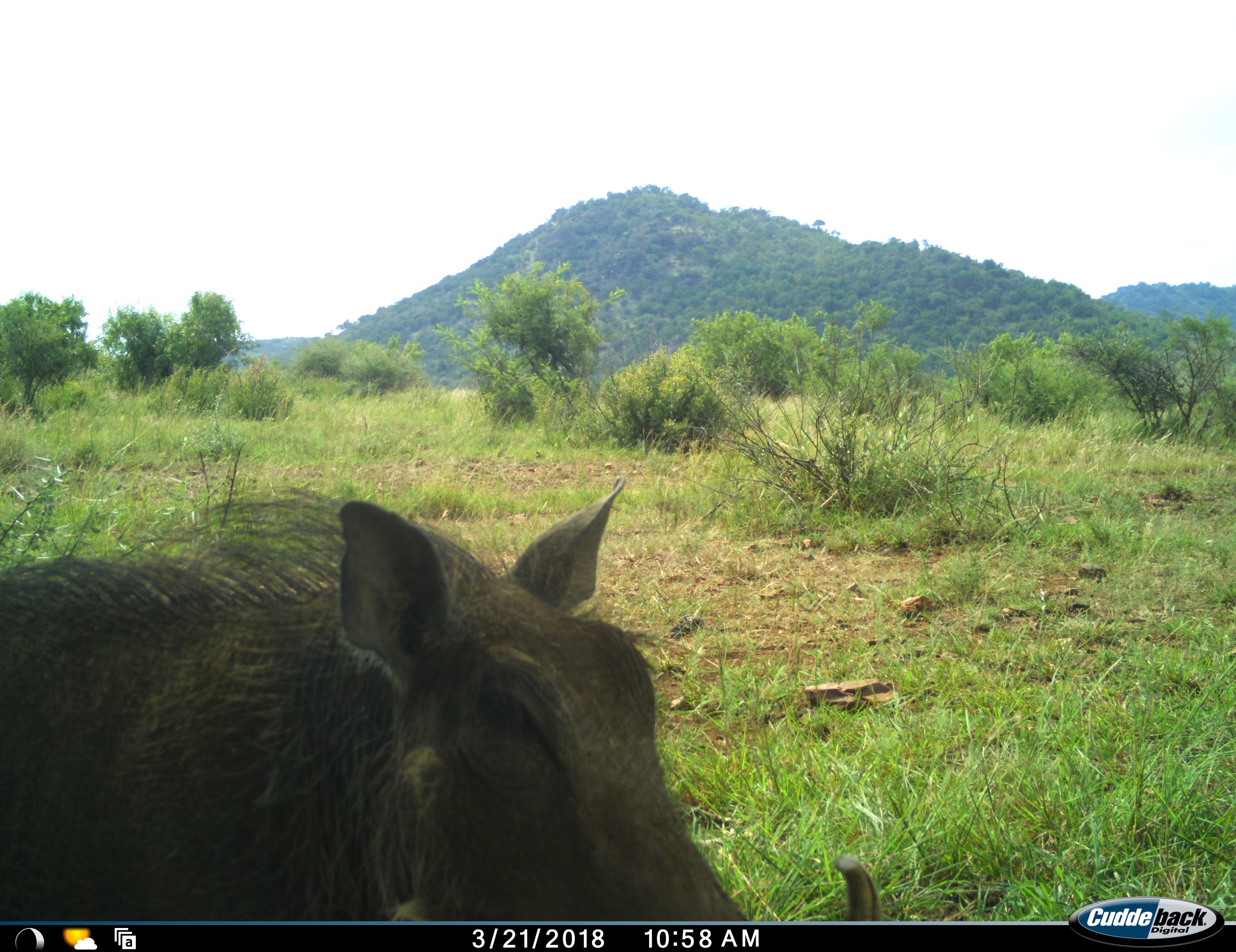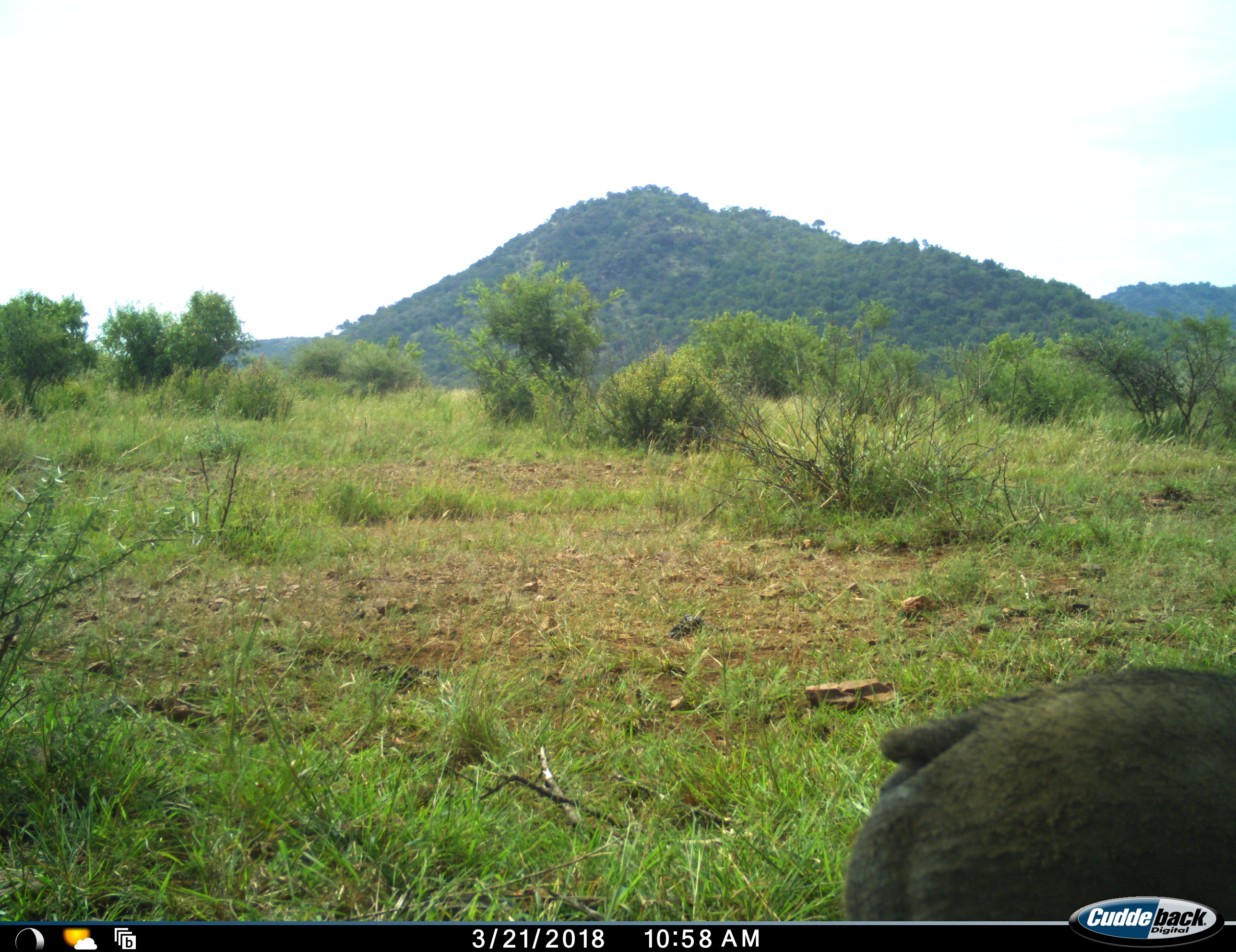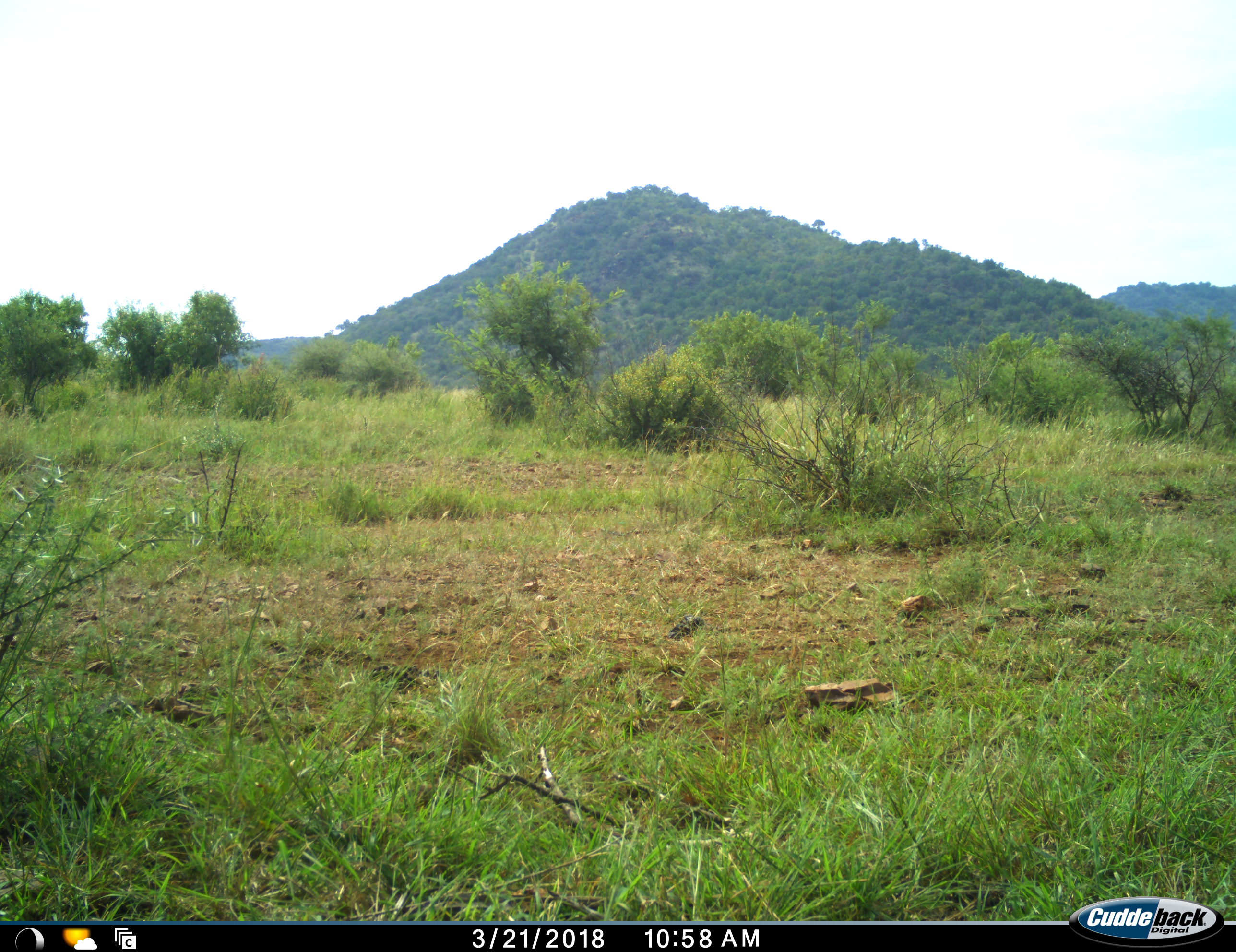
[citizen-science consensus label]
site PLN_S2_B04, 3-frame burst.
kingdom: Animalia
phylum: Chordata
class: Mammalia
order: Artiodactyla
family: Suidae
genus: Phacochoerus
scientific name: Phacochoerus africanus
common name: warthog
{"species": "warthog (Phacochoerus africanus)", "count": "1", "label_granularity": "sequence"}